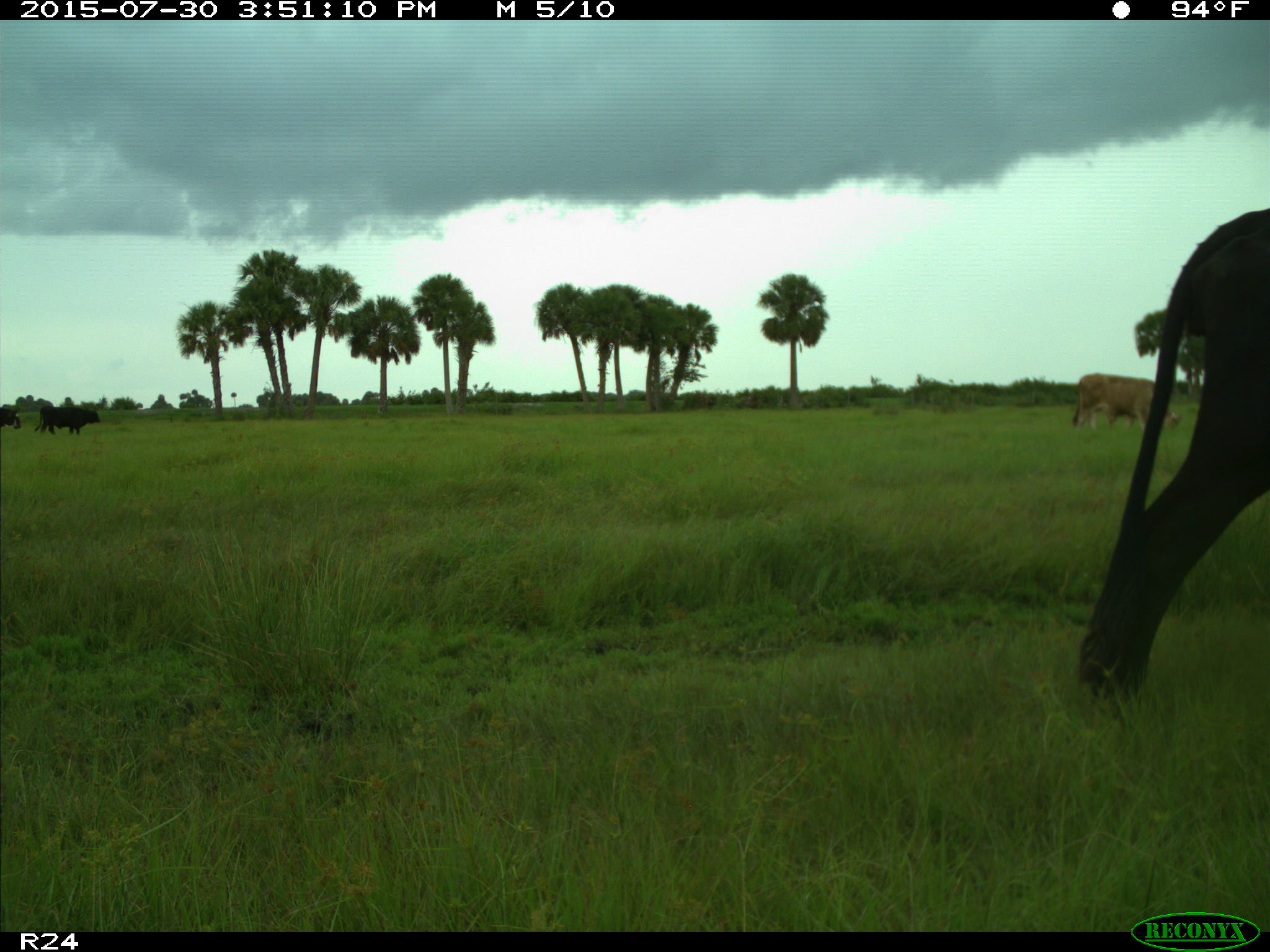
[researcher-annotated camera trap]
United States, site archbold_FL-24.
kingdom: Animalia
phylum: Chordata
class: Mammalia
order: Artiodactyla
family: Bovidae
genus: Bos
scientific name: Bos taurus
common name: domestic cow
Bos taurus (domestic cow).